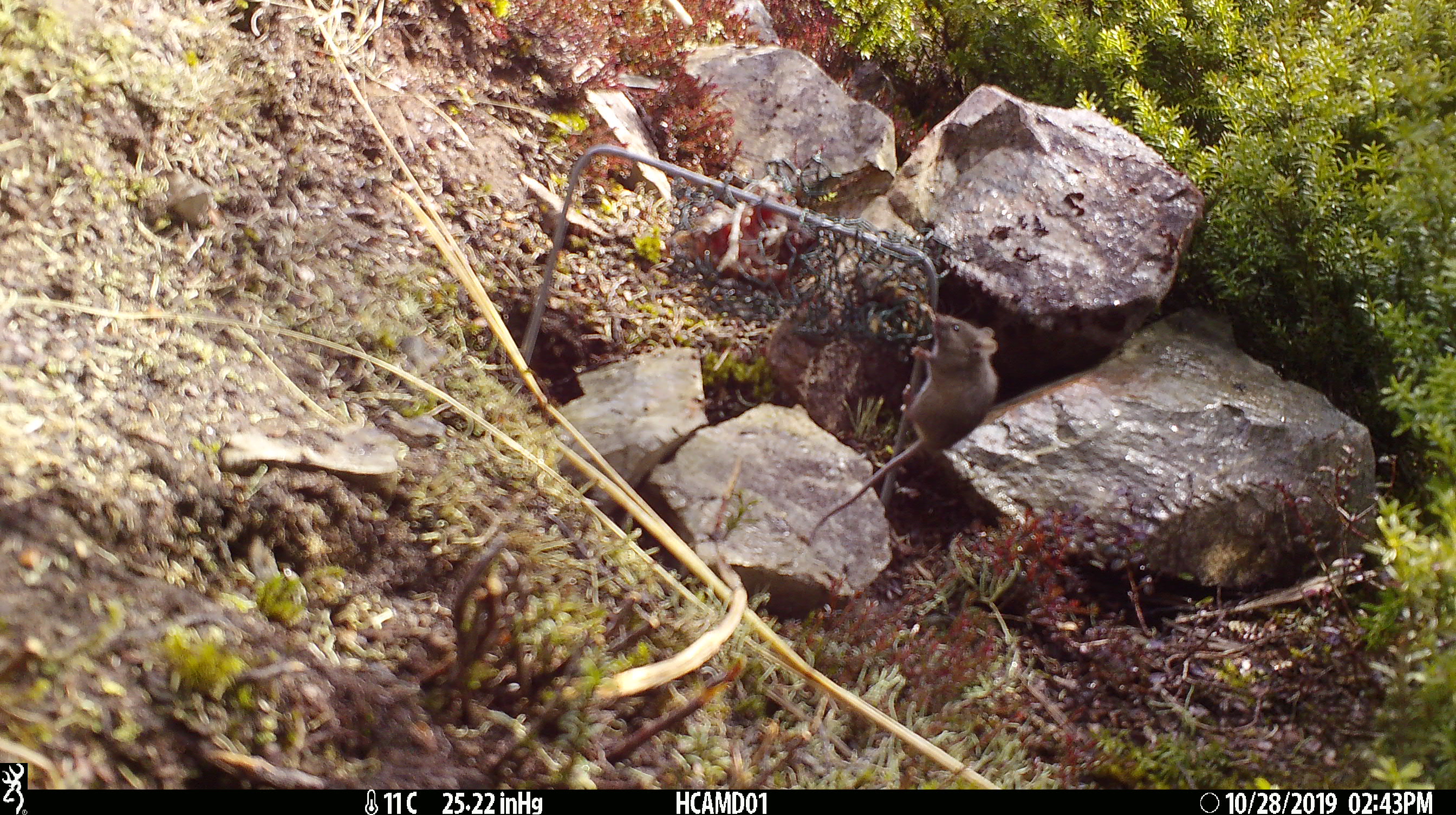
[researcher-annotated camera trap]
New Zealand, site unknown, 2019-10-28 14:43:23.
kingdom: Animalia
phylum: Chordata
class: Mammalia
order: Rodentia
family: Muridae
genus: Mus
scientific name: Mus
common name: mouse